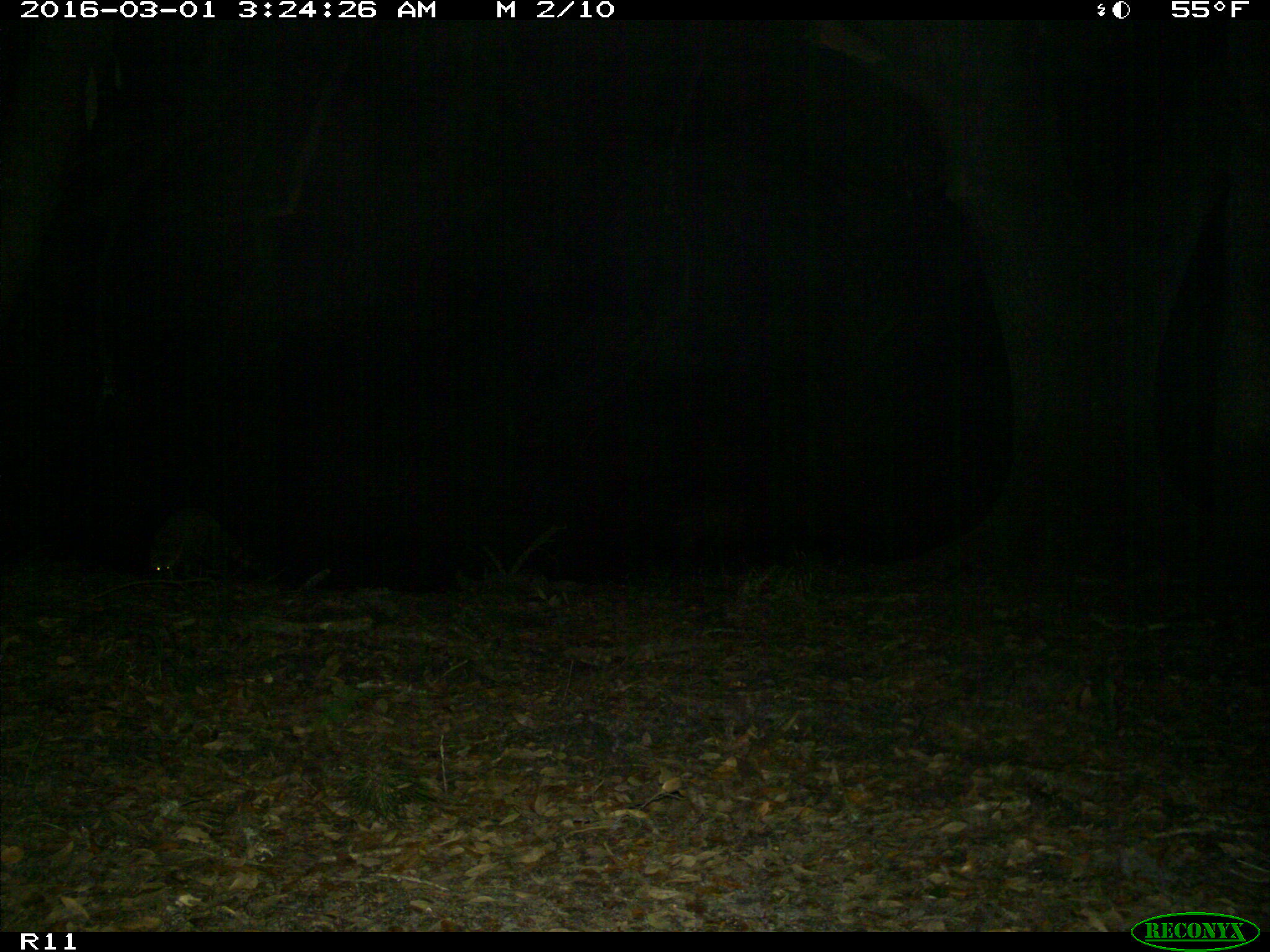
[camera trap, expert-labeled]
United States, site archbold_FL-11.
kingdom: Animalia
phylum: Chordata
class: Mammalia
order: Carnivora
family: Procyonidae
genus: Procyon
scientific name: Procyon lotor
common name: common raccoon